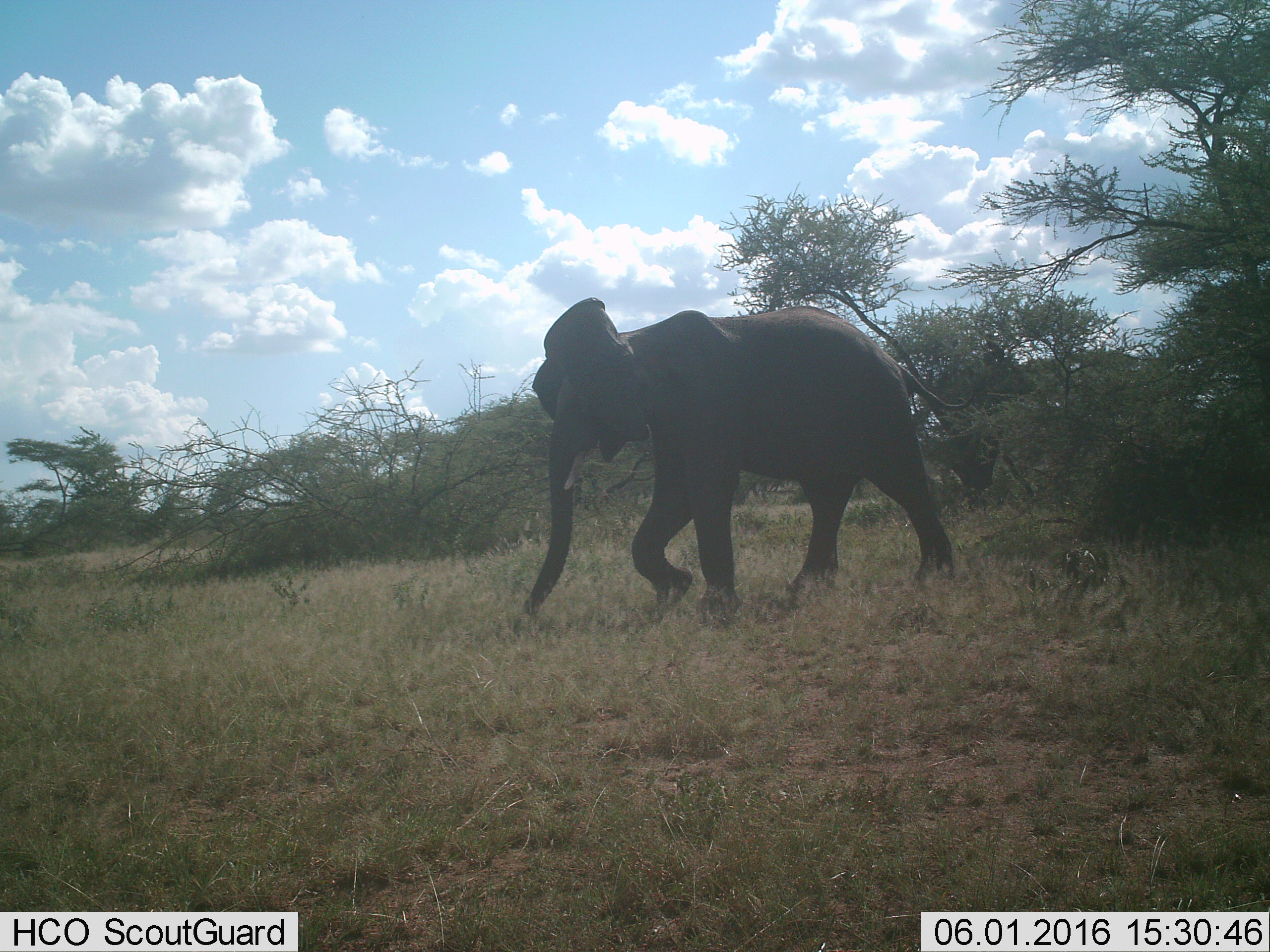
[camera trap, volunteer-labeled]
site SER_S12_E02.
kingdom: Animalia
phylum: Chordata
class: Mammalia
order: Proboscidea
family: Elephantidae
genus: Loxodonta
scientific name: Loxodonta africana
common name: african bush elephant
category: elephant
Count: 1.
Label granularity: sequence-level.